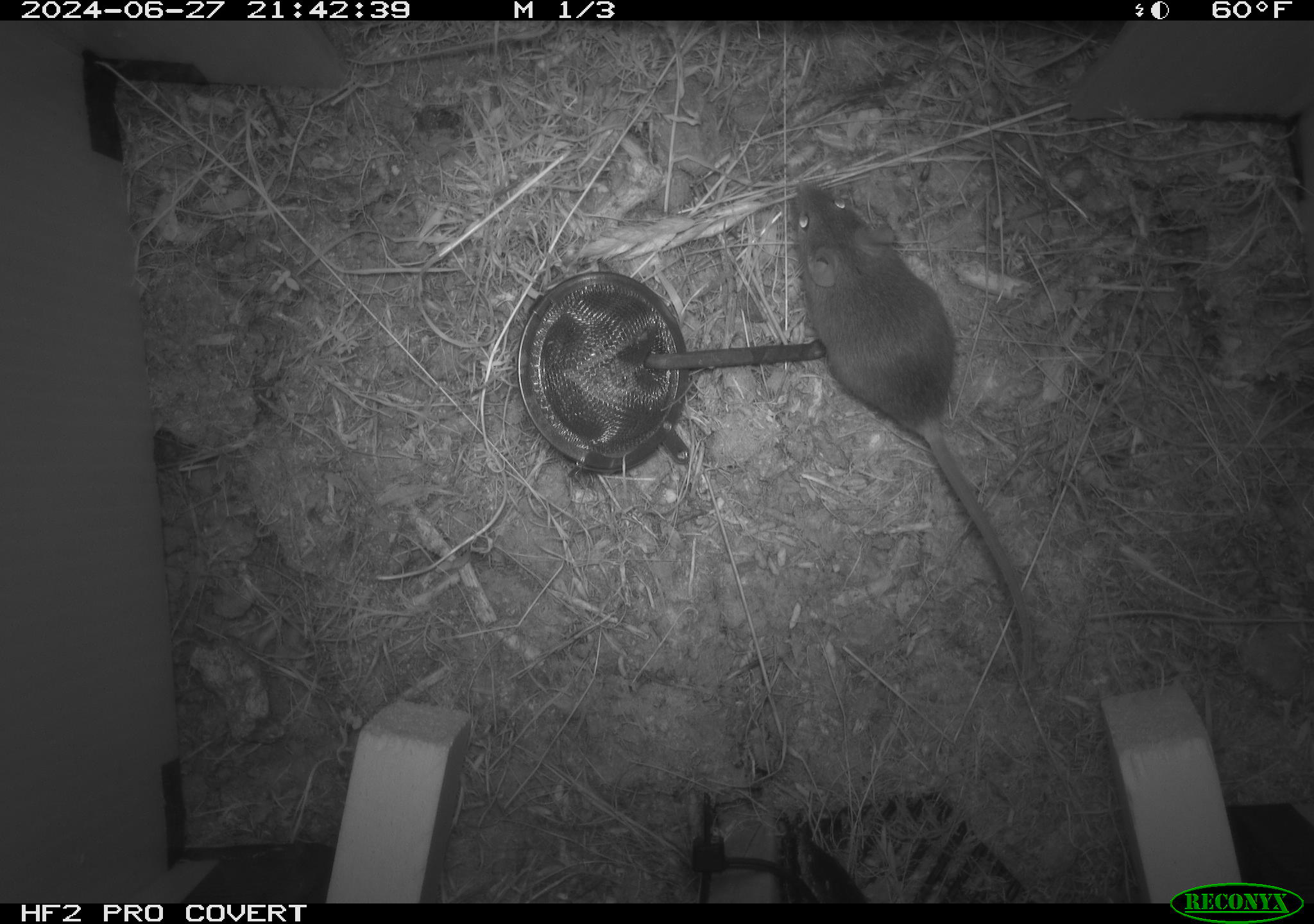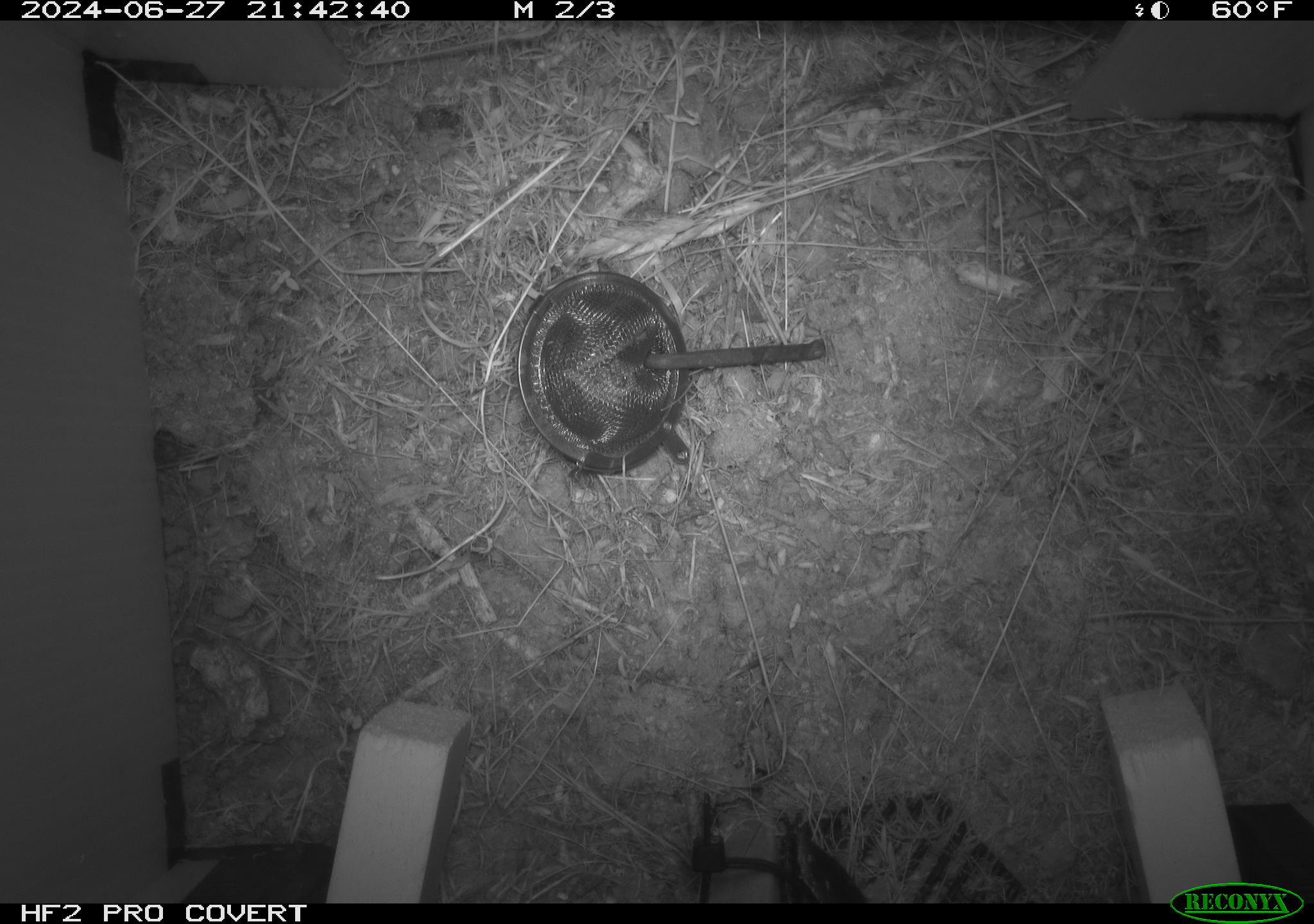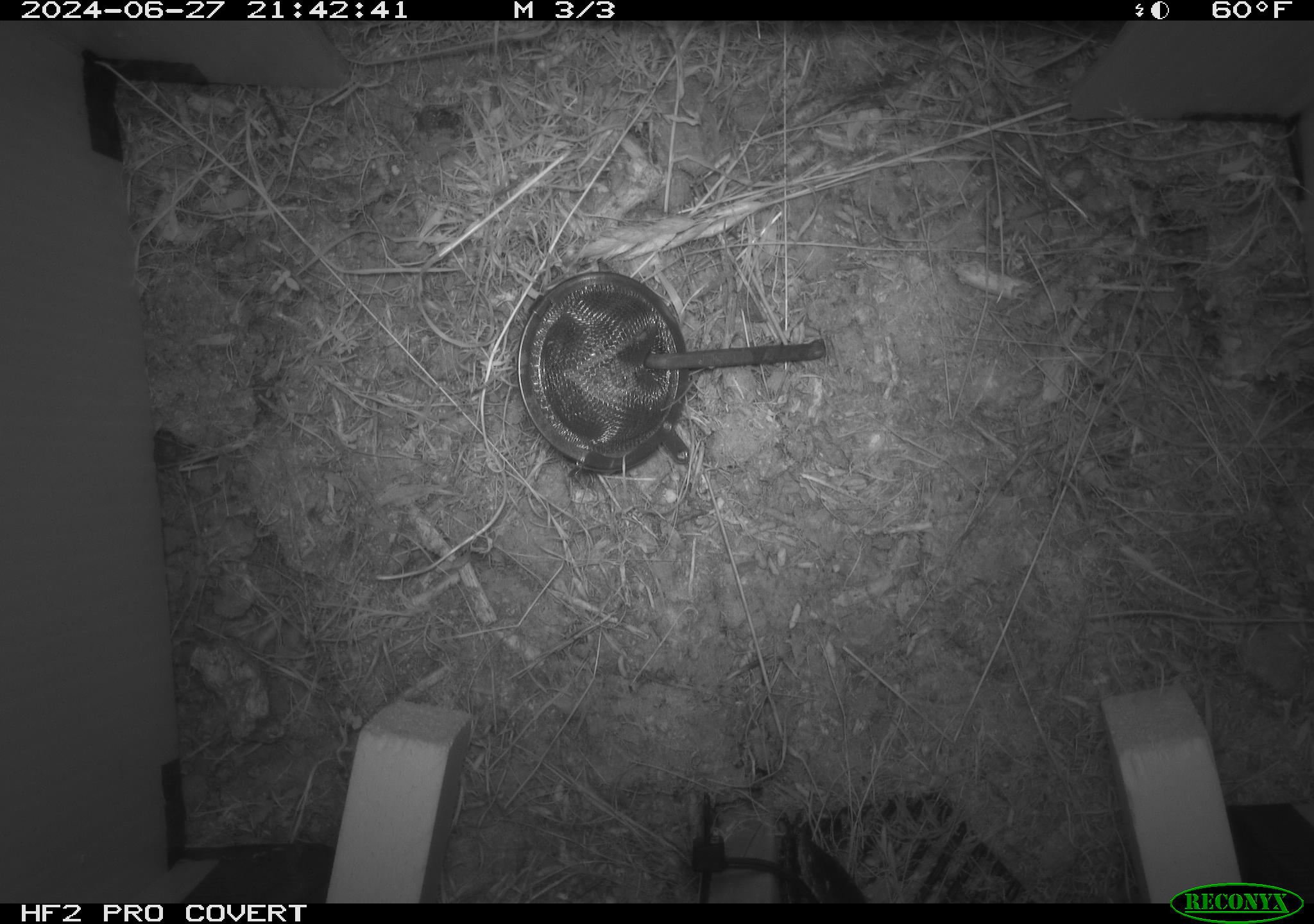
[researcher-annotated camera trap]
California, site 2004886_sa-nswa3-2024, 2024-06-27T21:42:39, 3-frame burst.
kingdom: Animalia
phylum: Chordata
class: Mammalia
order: Rodentia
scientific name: Rodentia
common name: rodent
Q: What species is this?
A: Rodent (Rodentia).